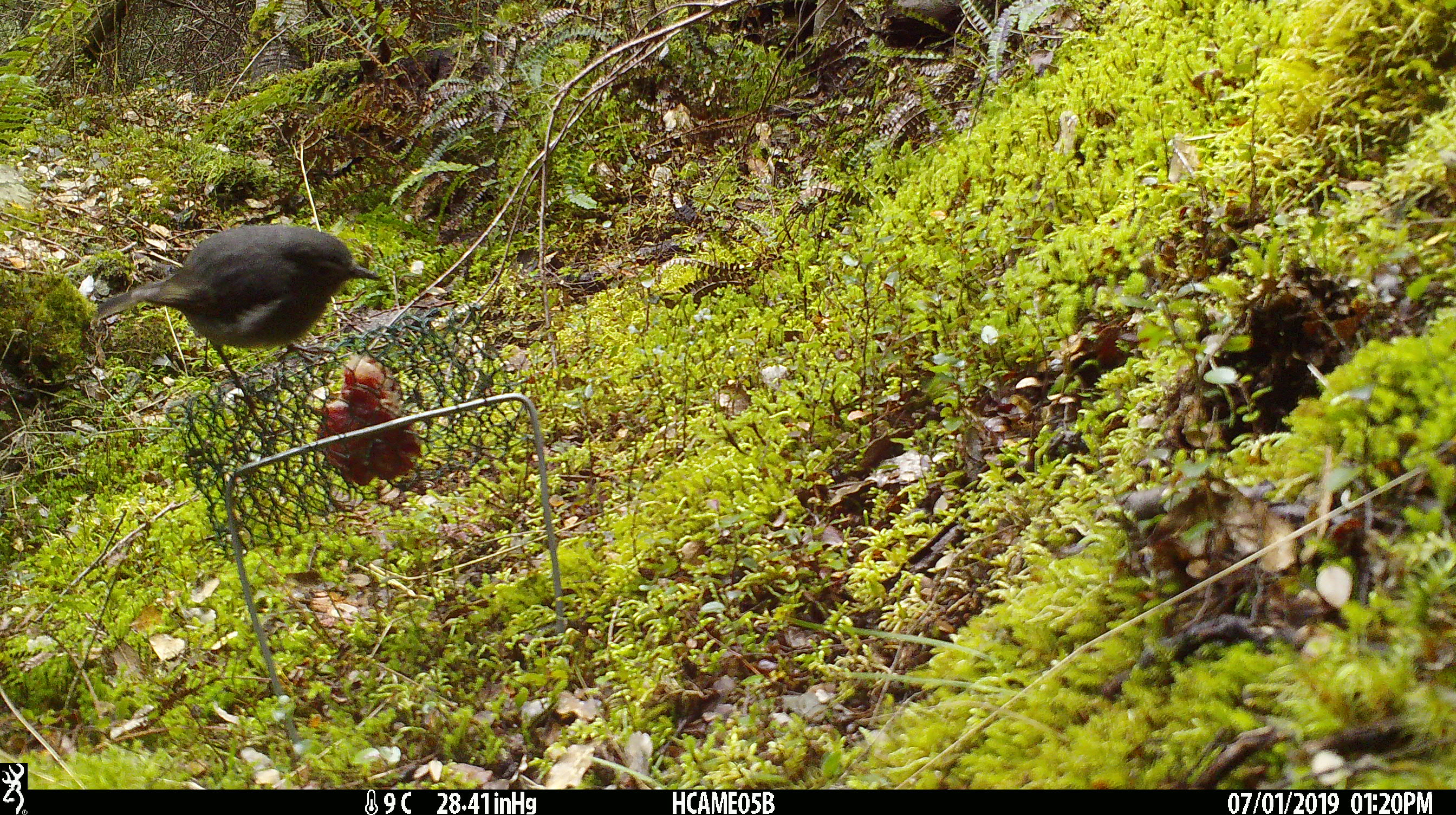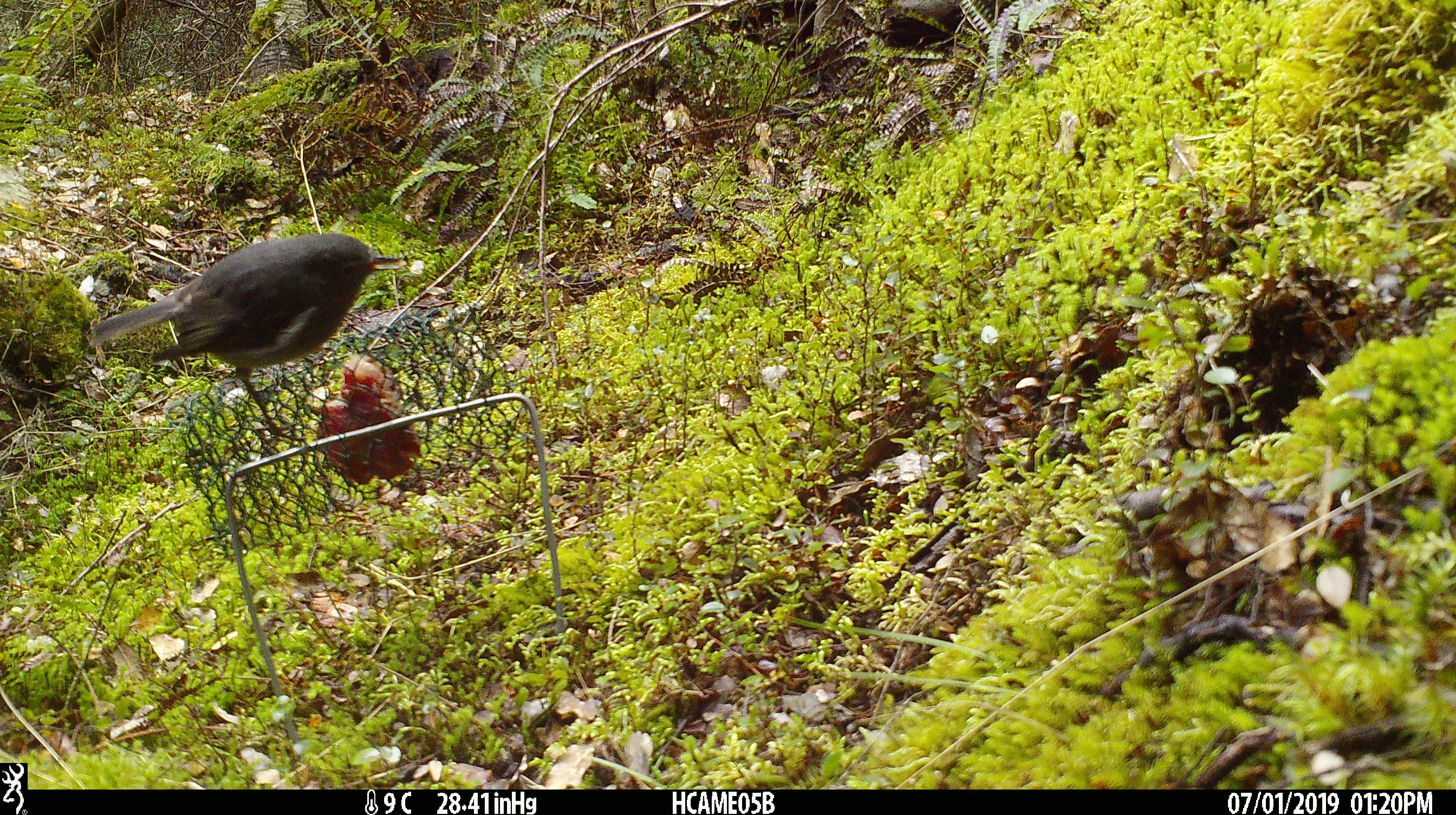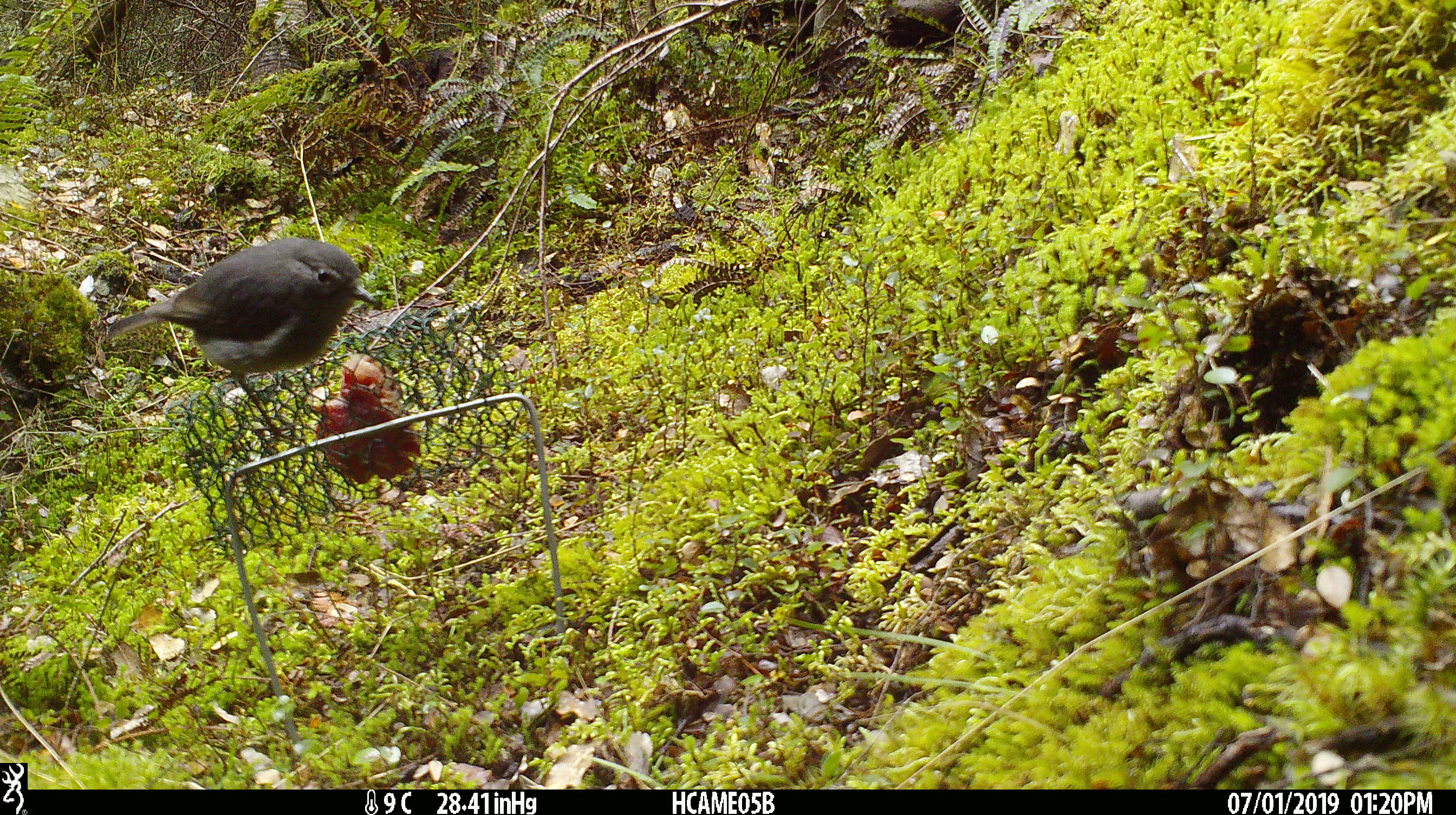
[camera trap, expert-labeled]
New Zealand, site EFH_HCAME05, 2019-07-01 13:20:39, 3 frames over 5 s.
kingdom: Animalia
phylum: Chordata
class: Aves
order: Passeriformes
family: Petroicidae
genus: Petroica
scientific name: Petroica australis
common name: new zealand robin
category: robin